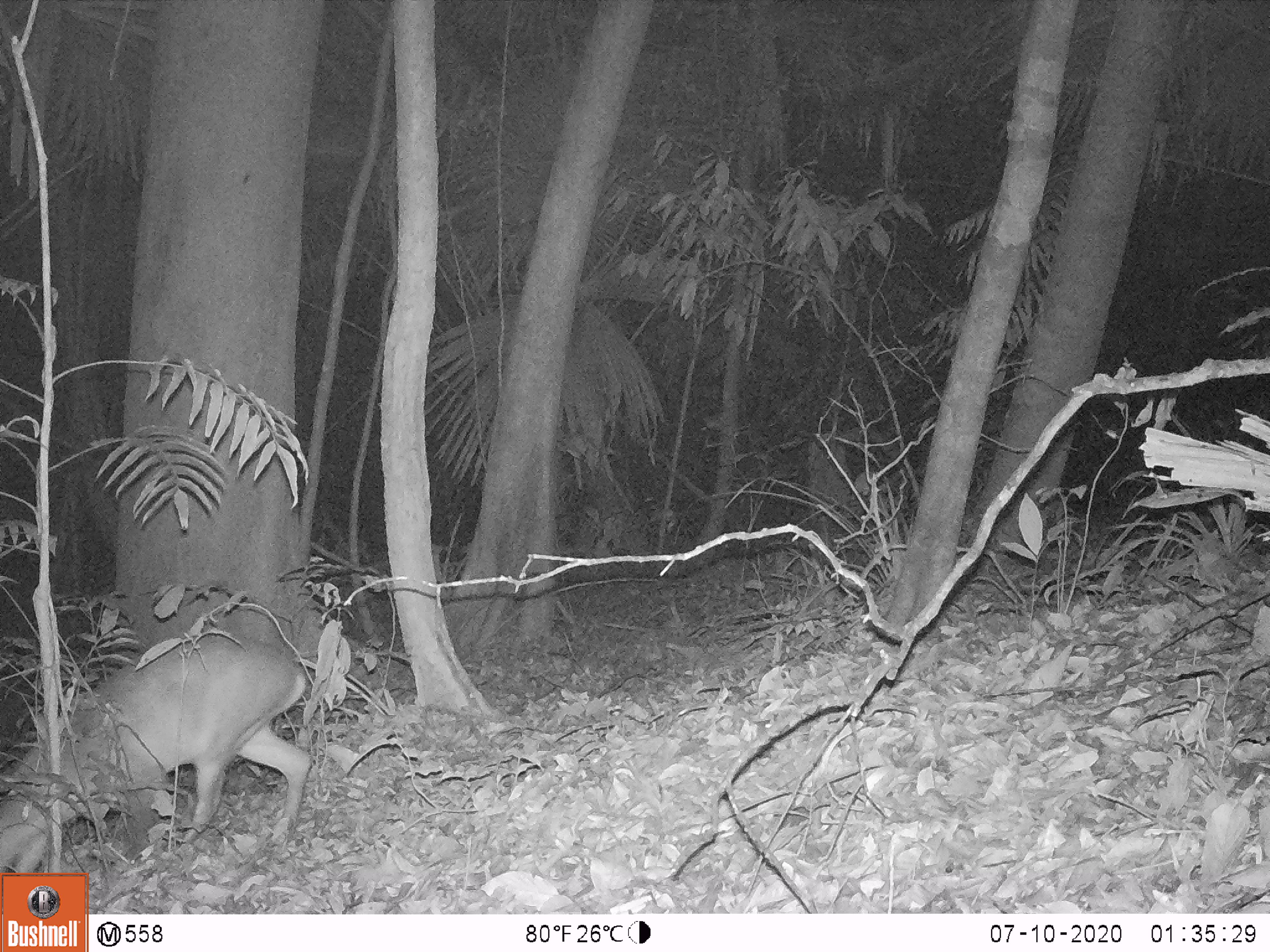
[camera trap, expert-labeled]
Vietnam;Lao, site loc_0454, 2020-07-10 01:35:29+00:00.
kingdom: Animalia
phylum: Chordata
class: Mammalia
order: Artiodactyla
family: Cervidae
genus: Muntiacus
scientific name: Muntiacus vuquangensis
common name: large-antlered muntjac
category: large antlered muntjac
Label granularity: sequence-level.